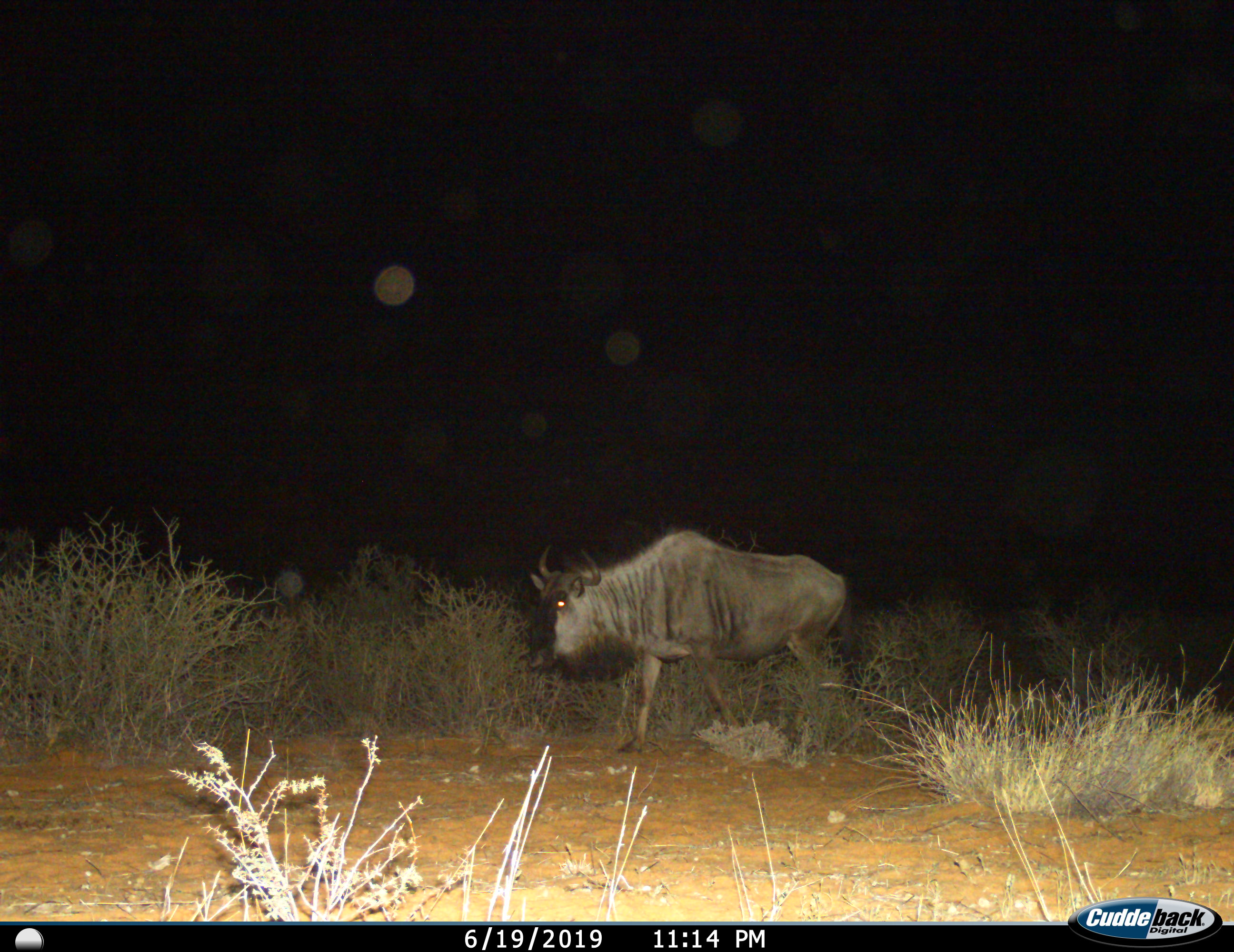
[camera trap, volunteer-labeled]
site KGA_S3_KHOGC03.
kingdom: Animalia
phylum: Chordata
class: Mammalia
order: Artiodactyla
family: Bovidae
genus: Connochaetes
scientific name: Connochaetes taurinus taurinus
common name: blue wildebeest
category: wildebeestblue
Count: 1.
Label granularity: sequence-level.